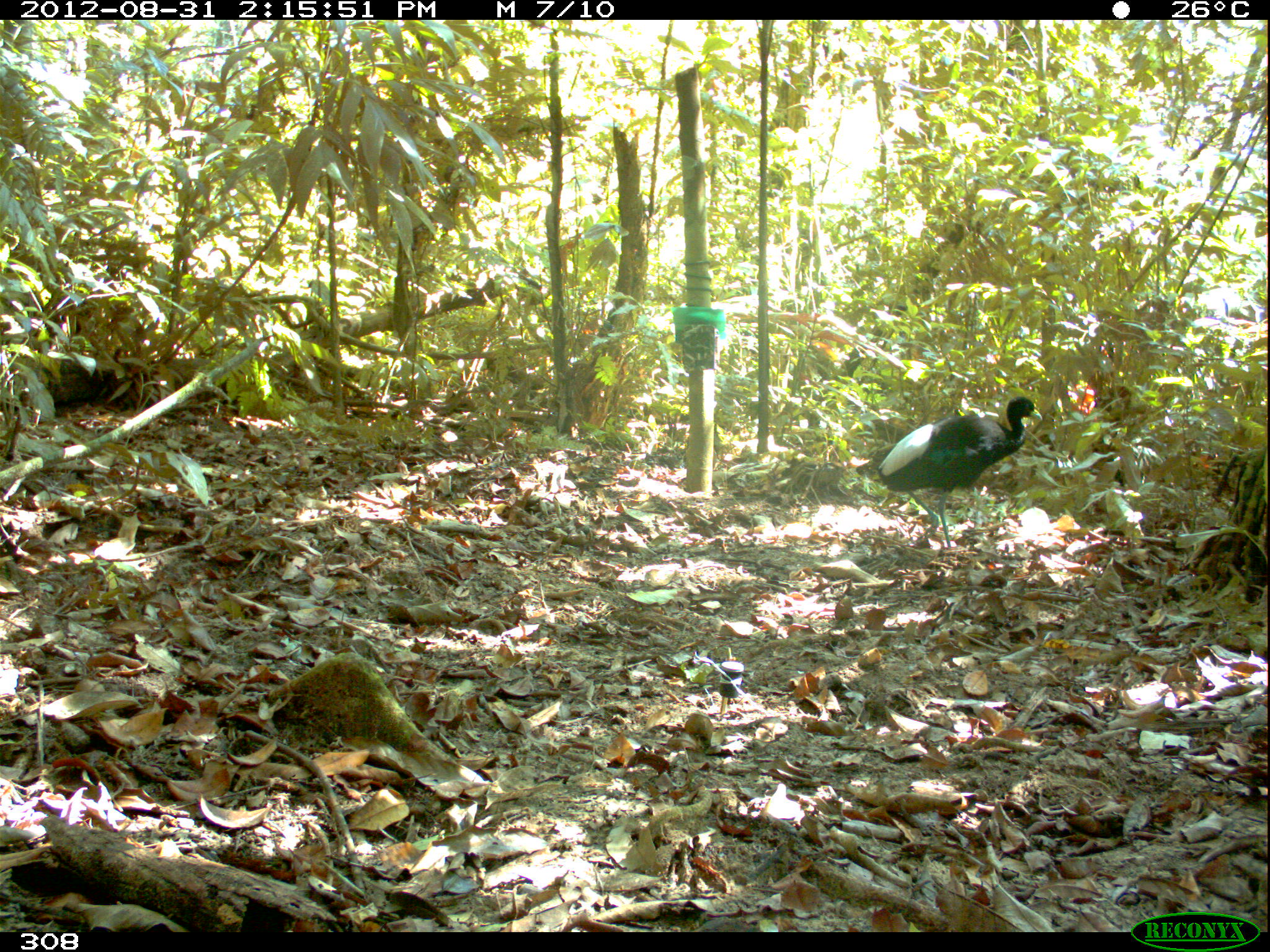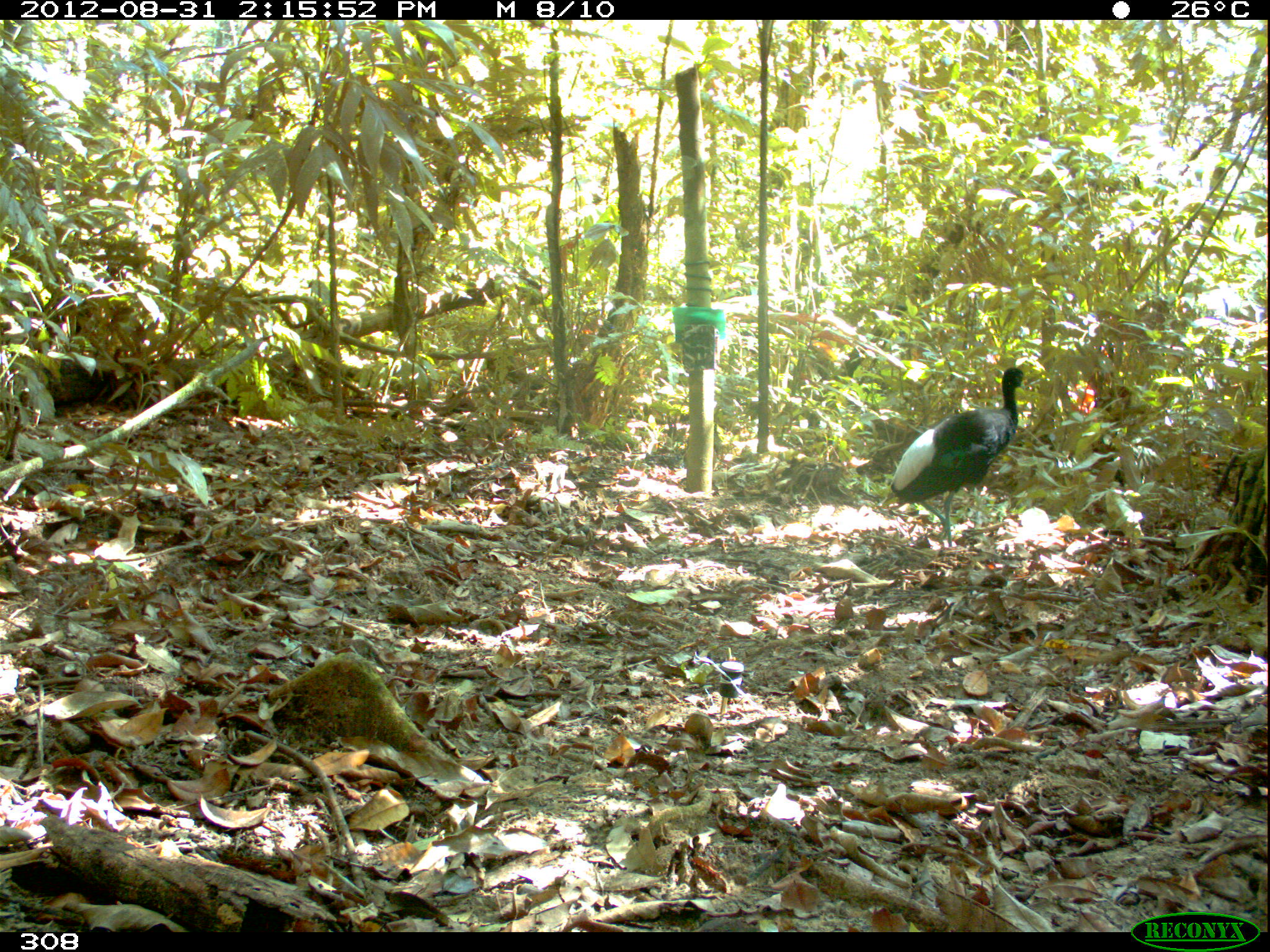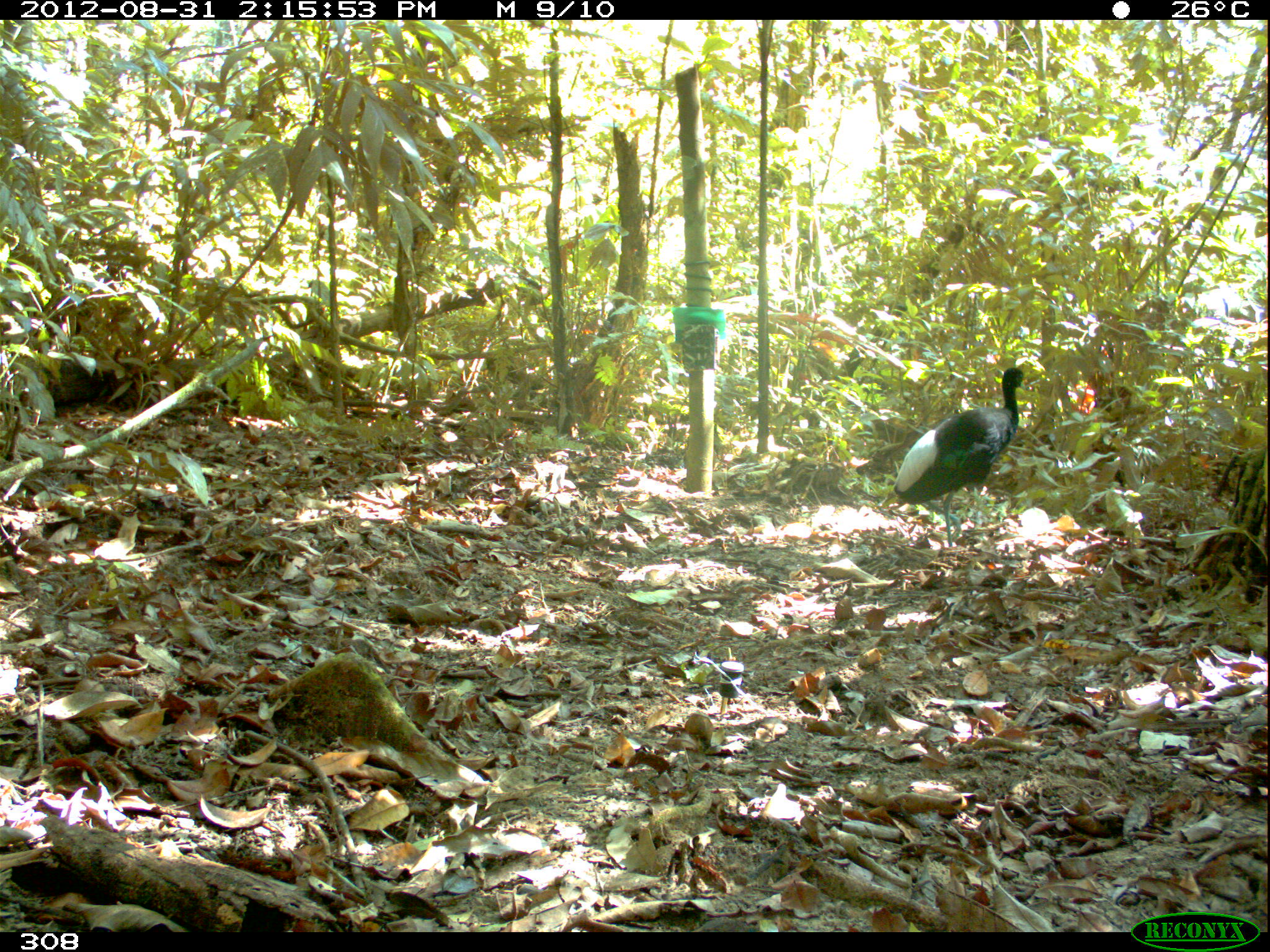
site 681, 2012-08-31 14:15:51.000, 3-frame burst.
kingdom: Animalia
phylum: Chordata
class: Aves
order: Gruiformes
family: Psophiidae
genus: Psophia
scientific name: Psophia leucoptera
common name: pale-winged trumpeter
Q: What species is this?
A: Psophia leucoptera (pale-winged trumpeter).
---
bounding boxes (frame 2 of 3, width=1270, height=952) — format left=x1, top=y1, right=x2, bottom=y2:
psophia leucoptera: left=888, top=366, right=1025, bottom=548